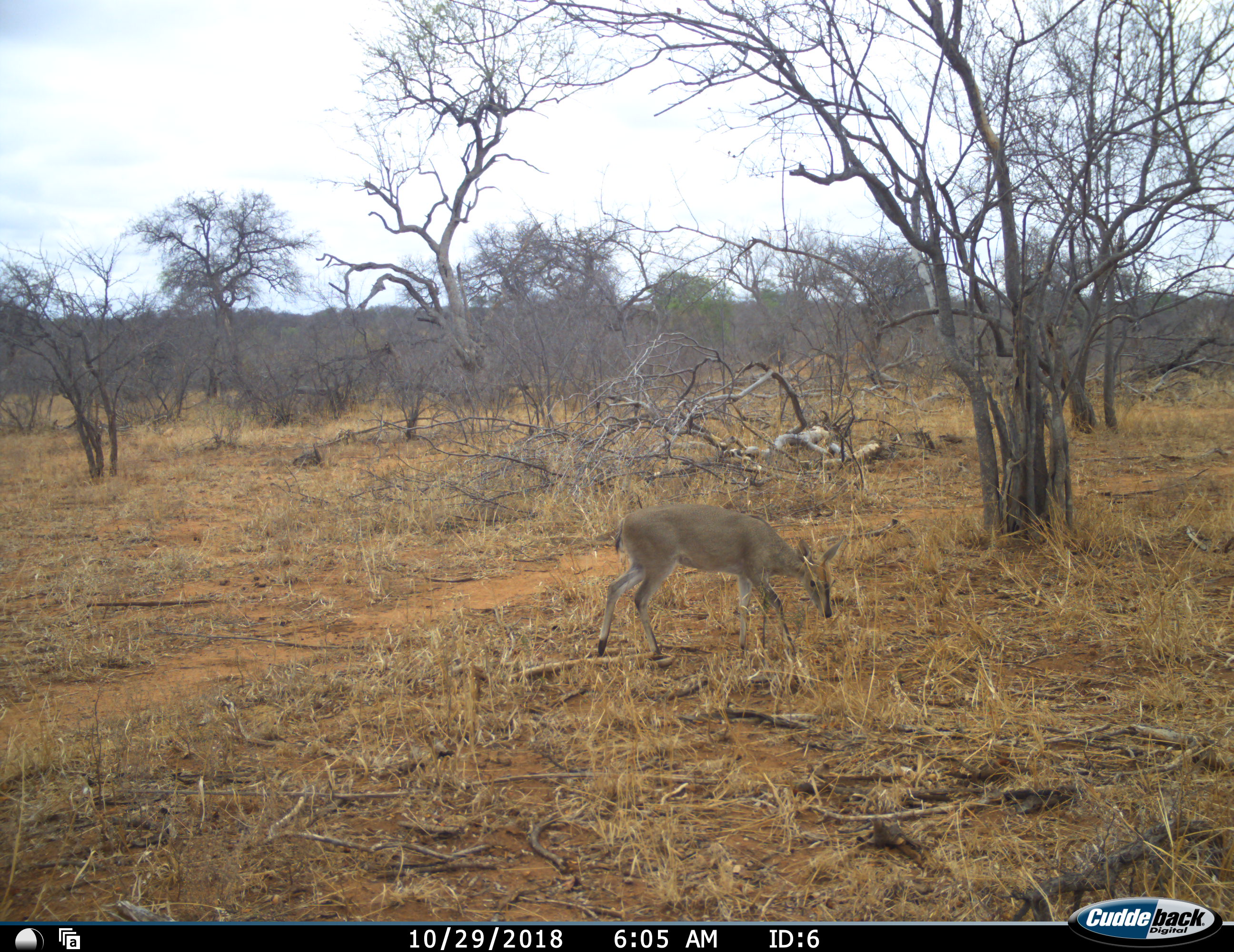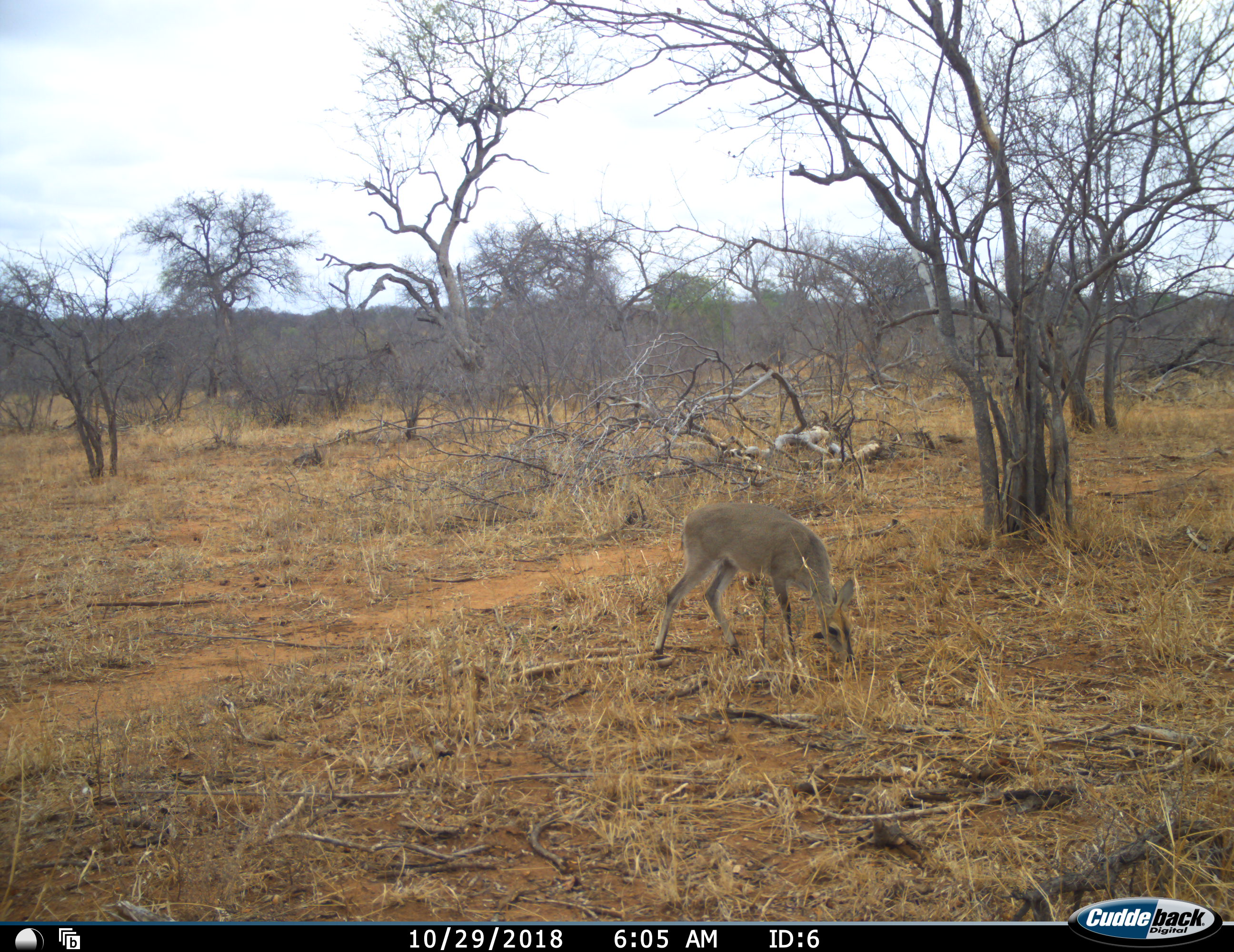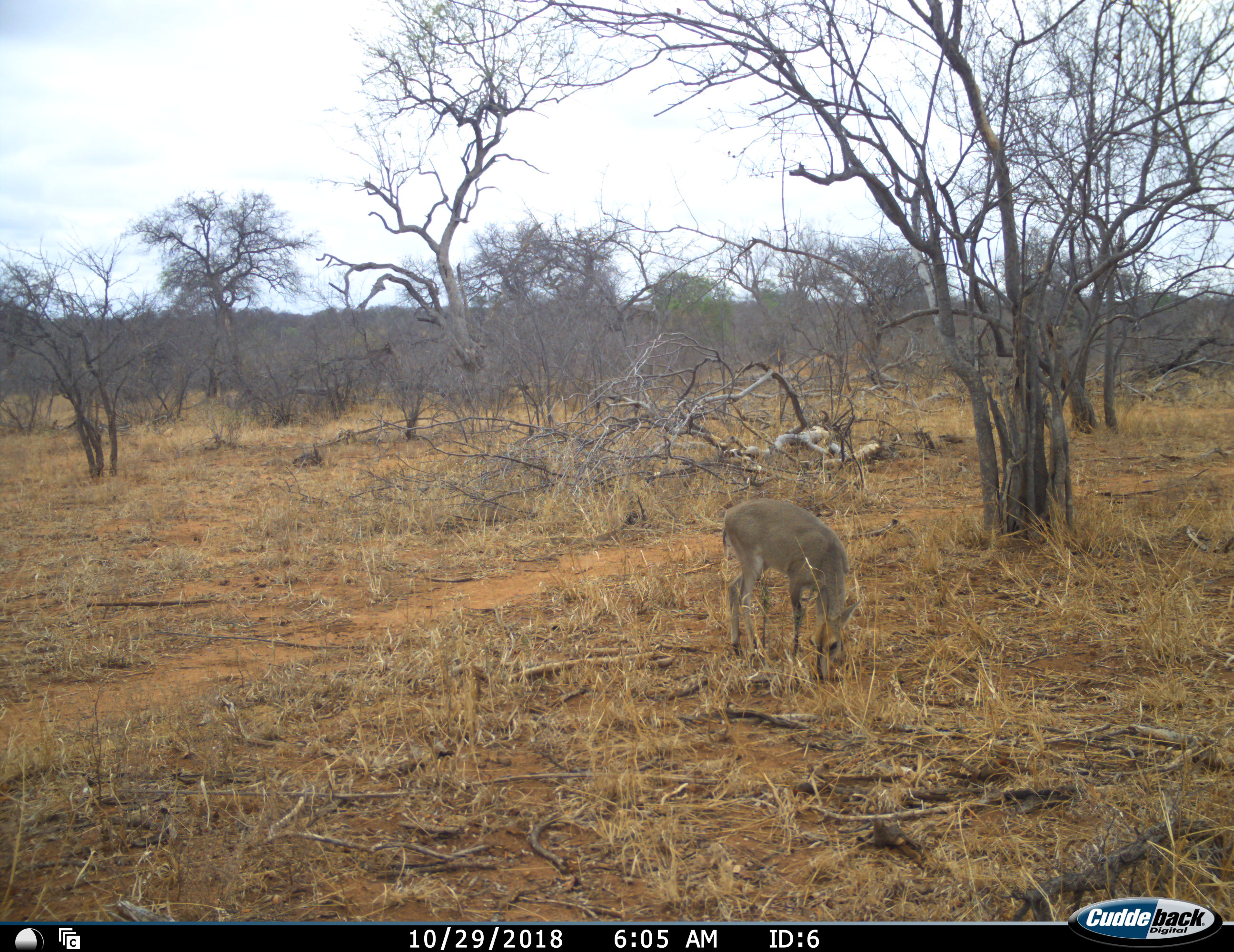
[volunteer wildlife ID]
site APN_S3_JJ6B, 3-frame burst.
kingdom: Animalia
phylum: Chordata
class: Mammalia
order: Artiodactyla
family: Bovidae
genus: Sylvicapra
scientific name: Sylvicapra grimmia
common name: common duiker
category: duikercommongrey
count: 1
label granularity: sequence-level